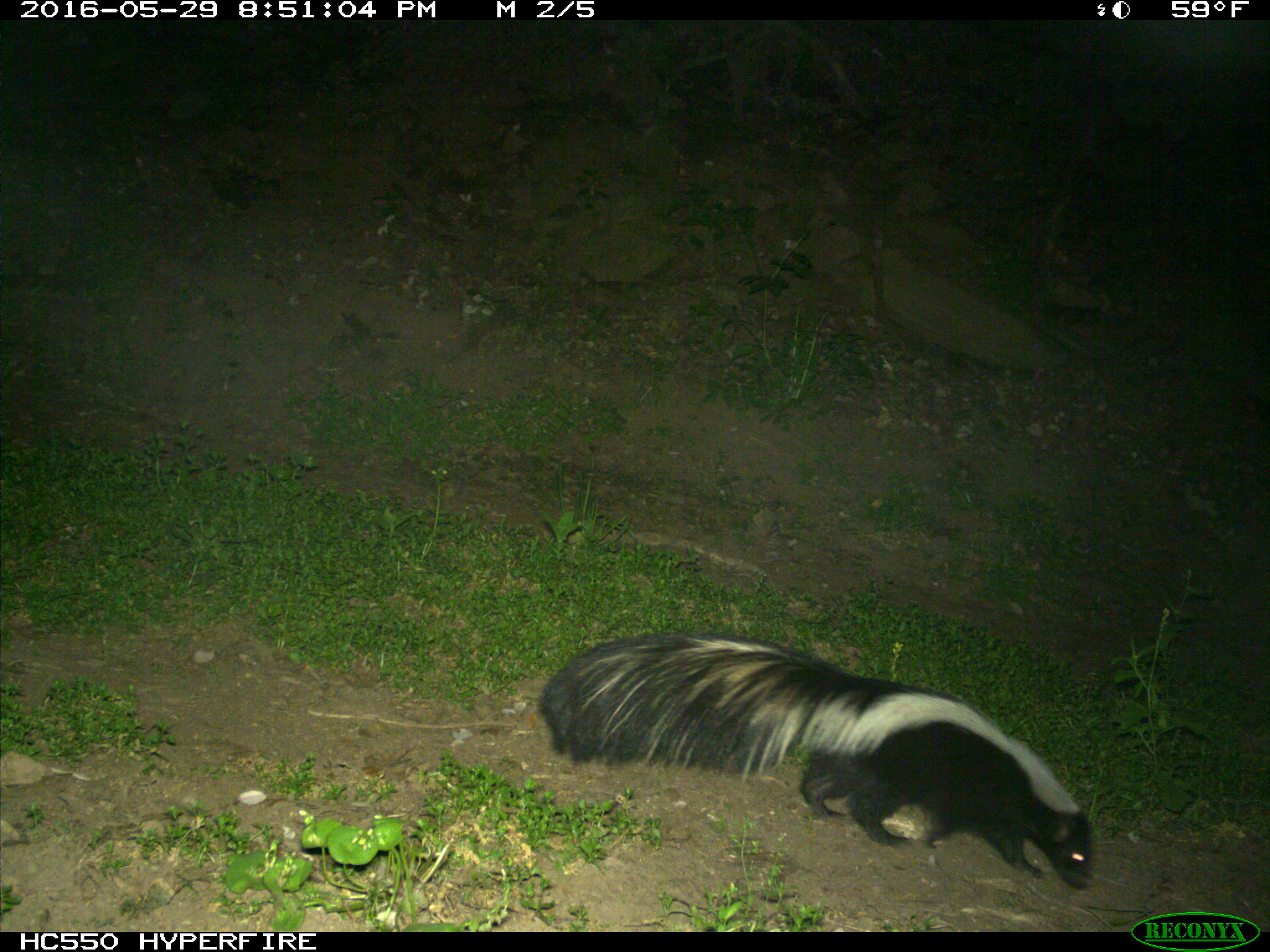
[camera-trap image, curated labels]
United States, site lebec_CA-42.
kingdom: Animalia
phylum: Chordata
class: Mammalia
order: Carnivora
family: Mephitidae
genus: Mephitis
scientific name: Mephitis mephitis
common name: striped skunk